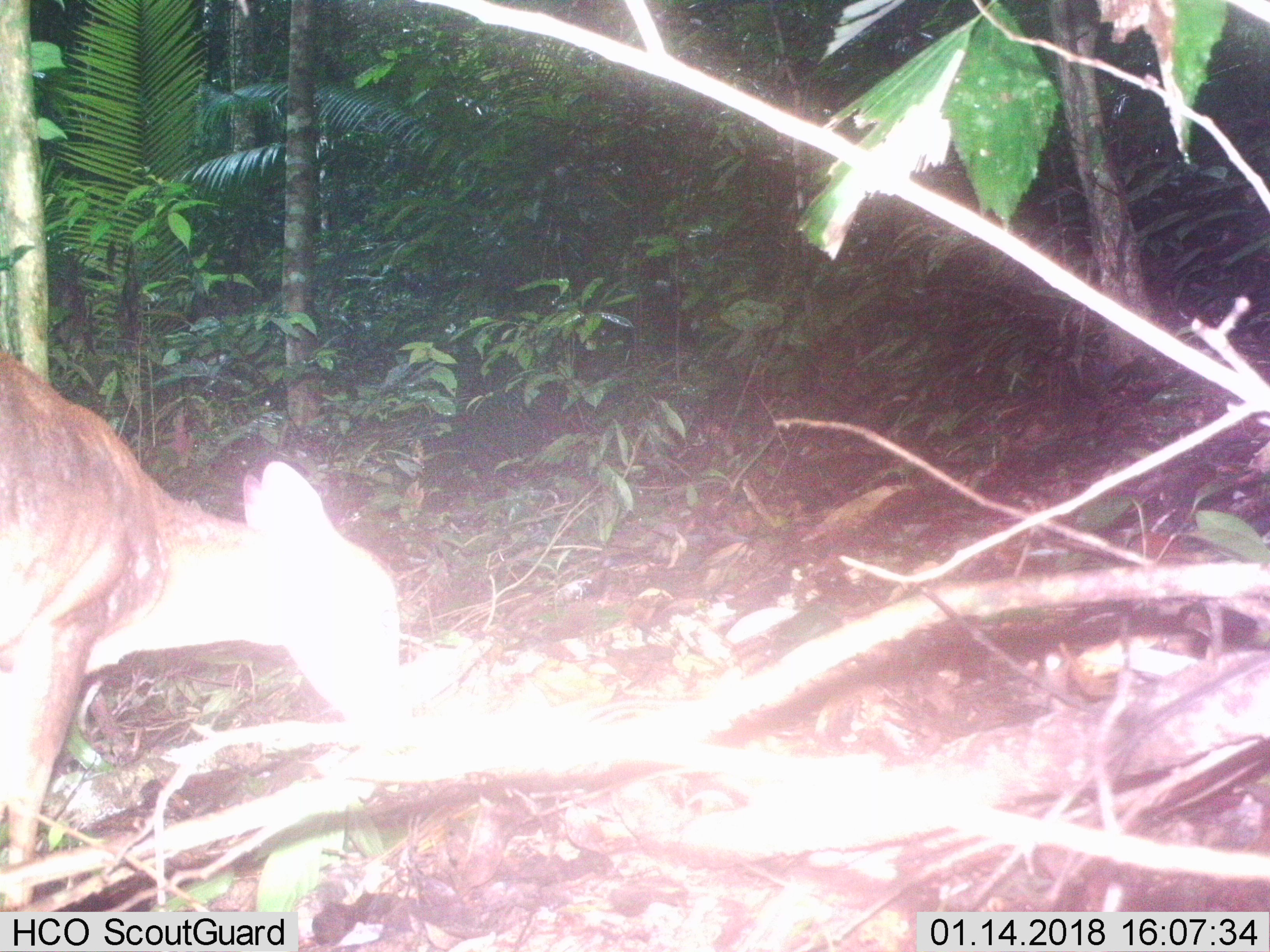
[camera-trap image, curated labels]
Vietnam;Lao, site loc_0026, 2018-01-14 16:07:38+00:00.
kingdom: Animalia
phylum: Chordata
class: Mammalia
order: Artiodactyla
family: Cervidae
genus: Muntiacus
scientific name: Muntiacus vuquangensis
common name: large-antlered muntjac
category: large antlered muntjac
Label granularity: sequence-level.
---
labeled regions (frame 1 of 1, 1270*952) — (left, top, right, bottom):
large antlered muntjac: (0, 348, 396, 908)